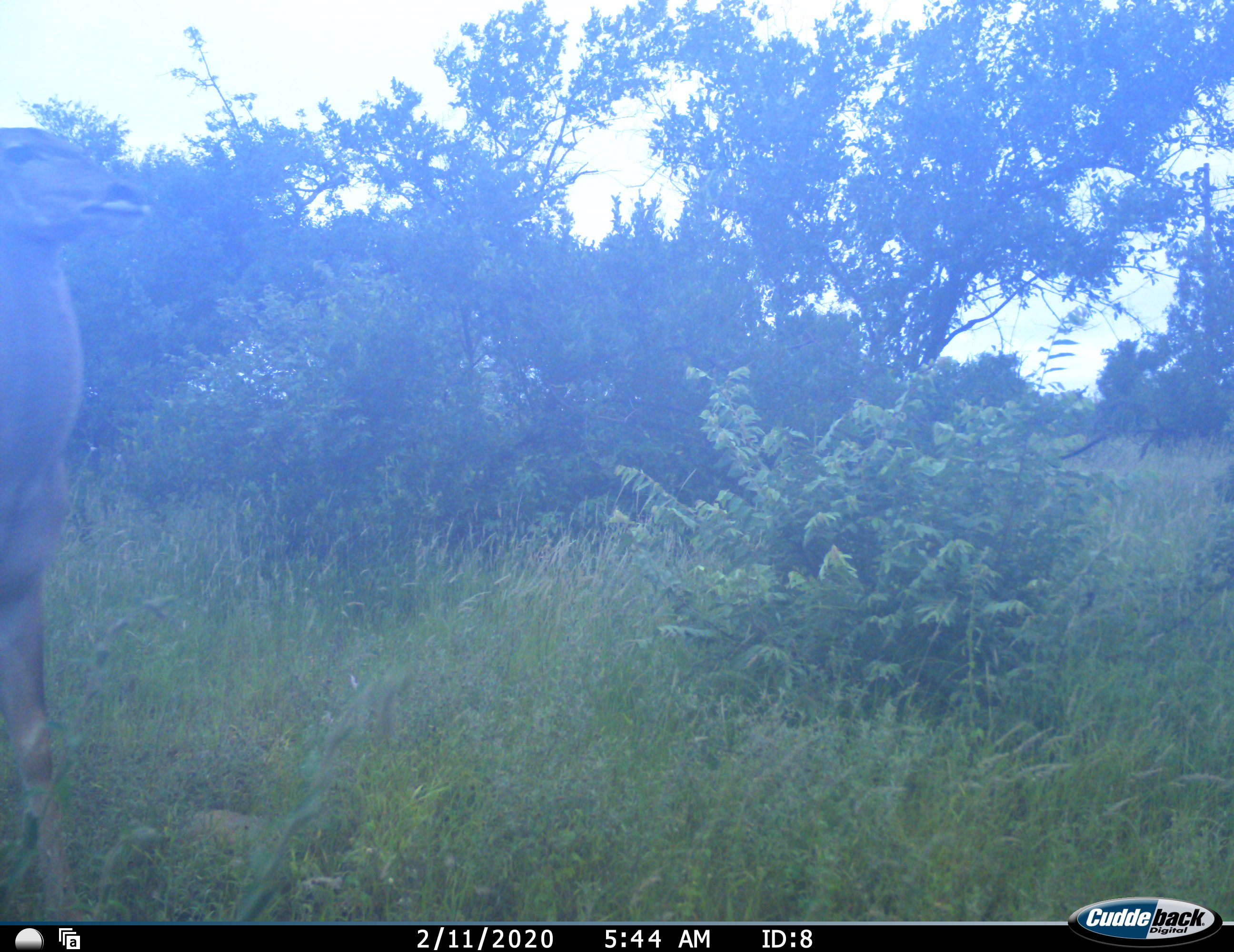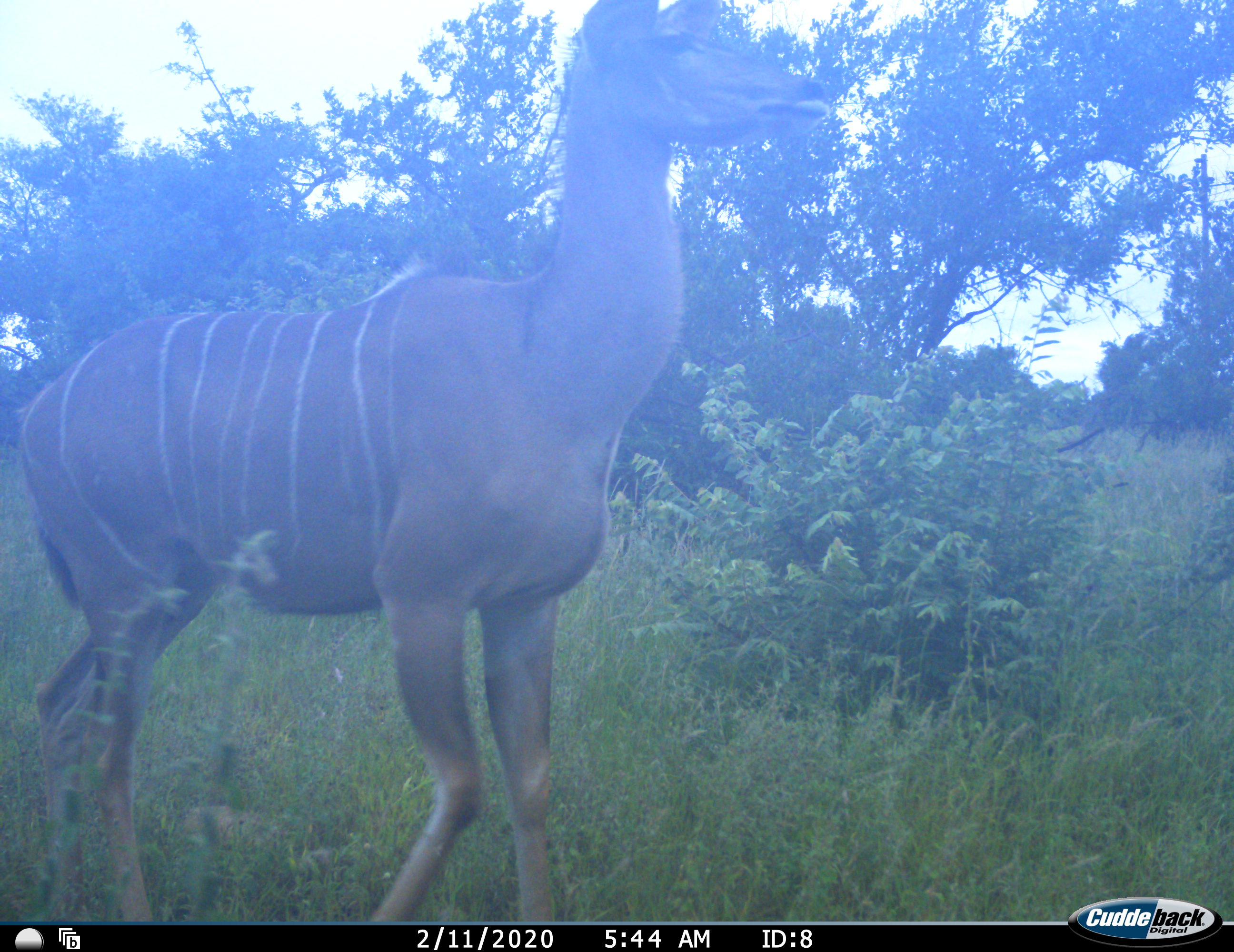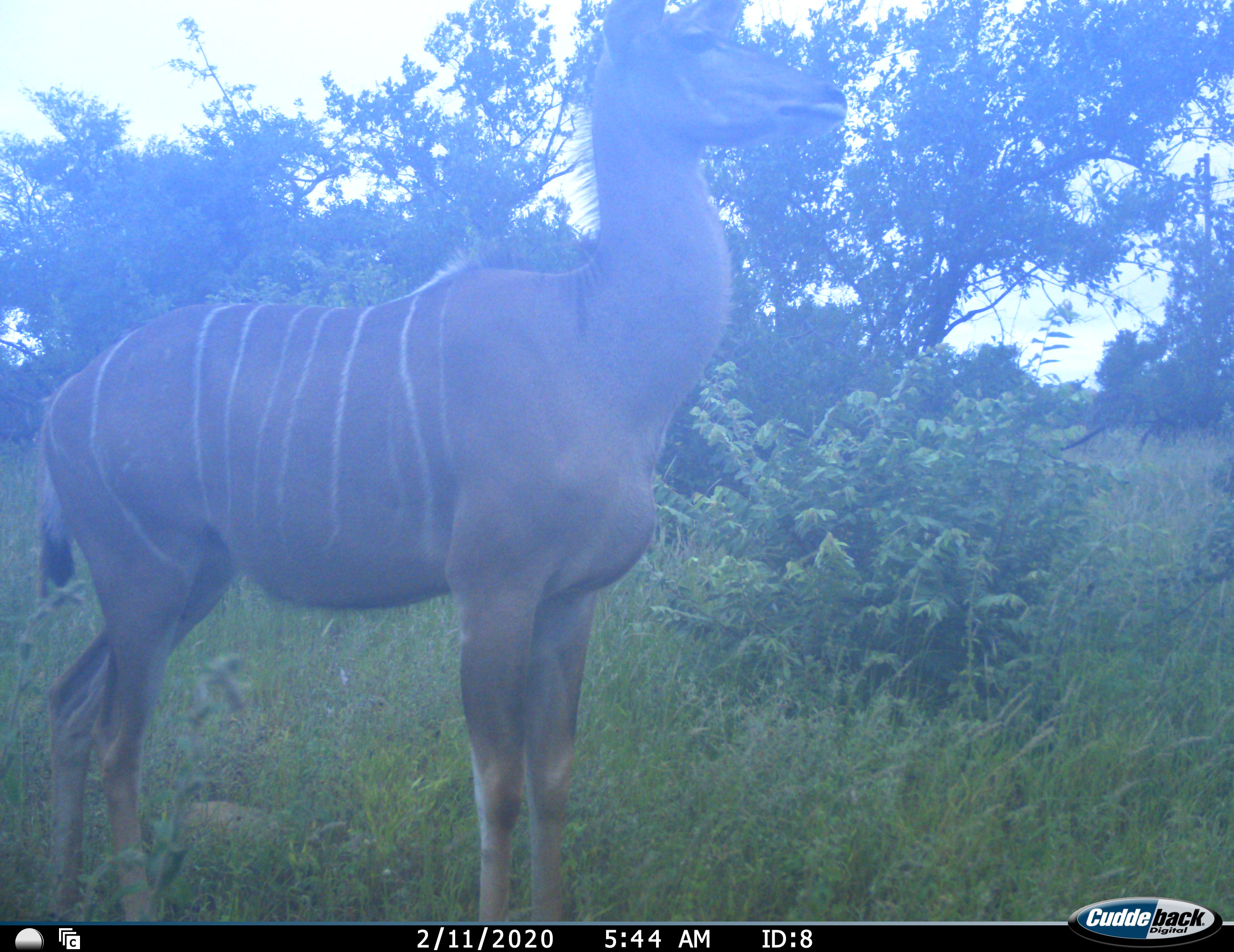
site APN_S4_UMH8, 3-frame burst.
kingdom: Animalia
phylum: Chordata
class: Mammalia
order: Artiodactyla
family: Bovidae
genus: Tragelaphus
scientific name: Tragelaphus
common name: kudu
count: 1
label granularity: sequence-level